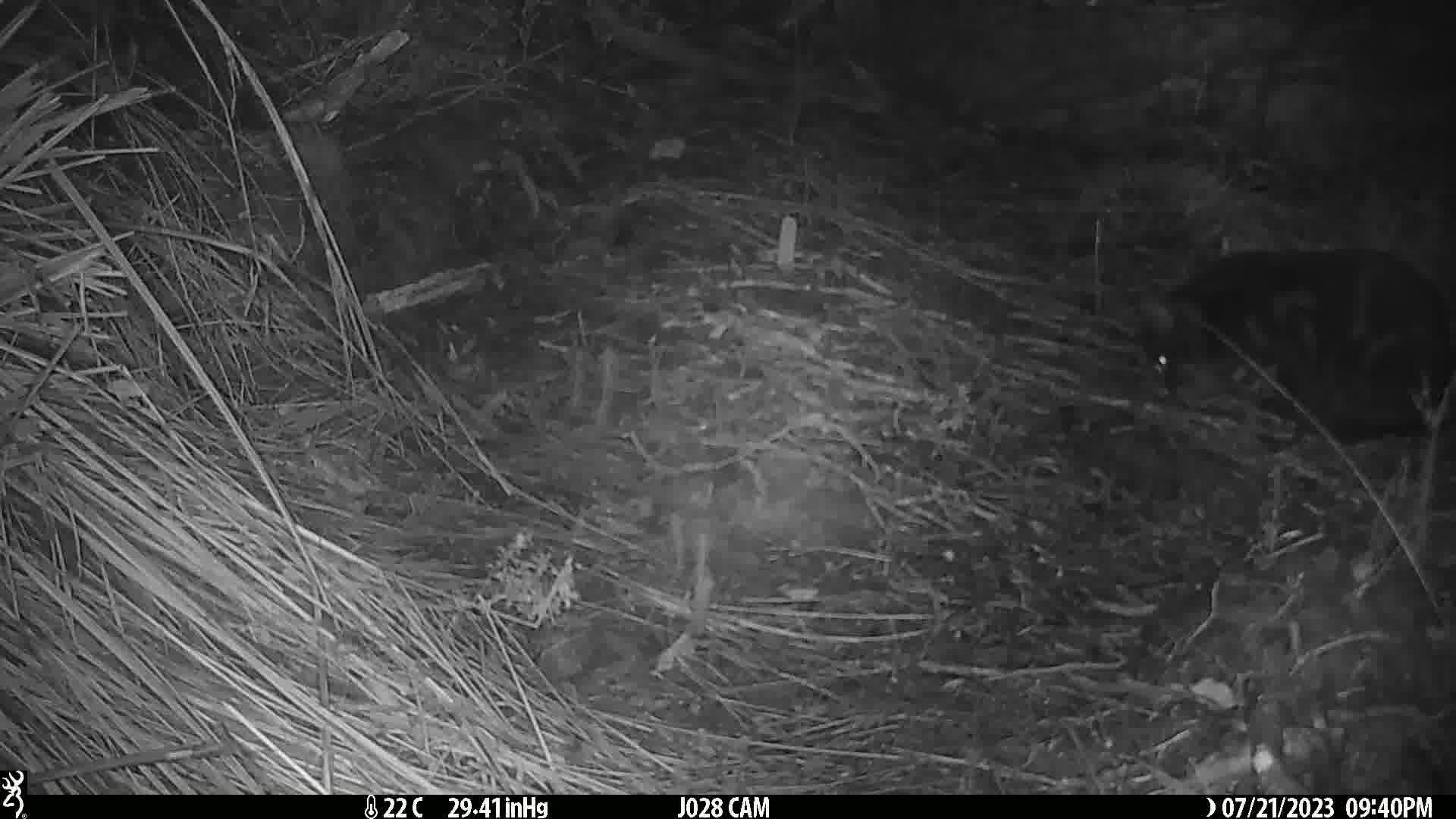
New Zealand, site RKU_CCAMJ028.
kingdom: Animalia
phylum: Chordata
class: Mammalia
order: Carnivora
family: Felidae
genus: Felis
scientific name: Felis catus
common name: domestic cat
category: cat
Cat (domestic cat) (Felis catus).